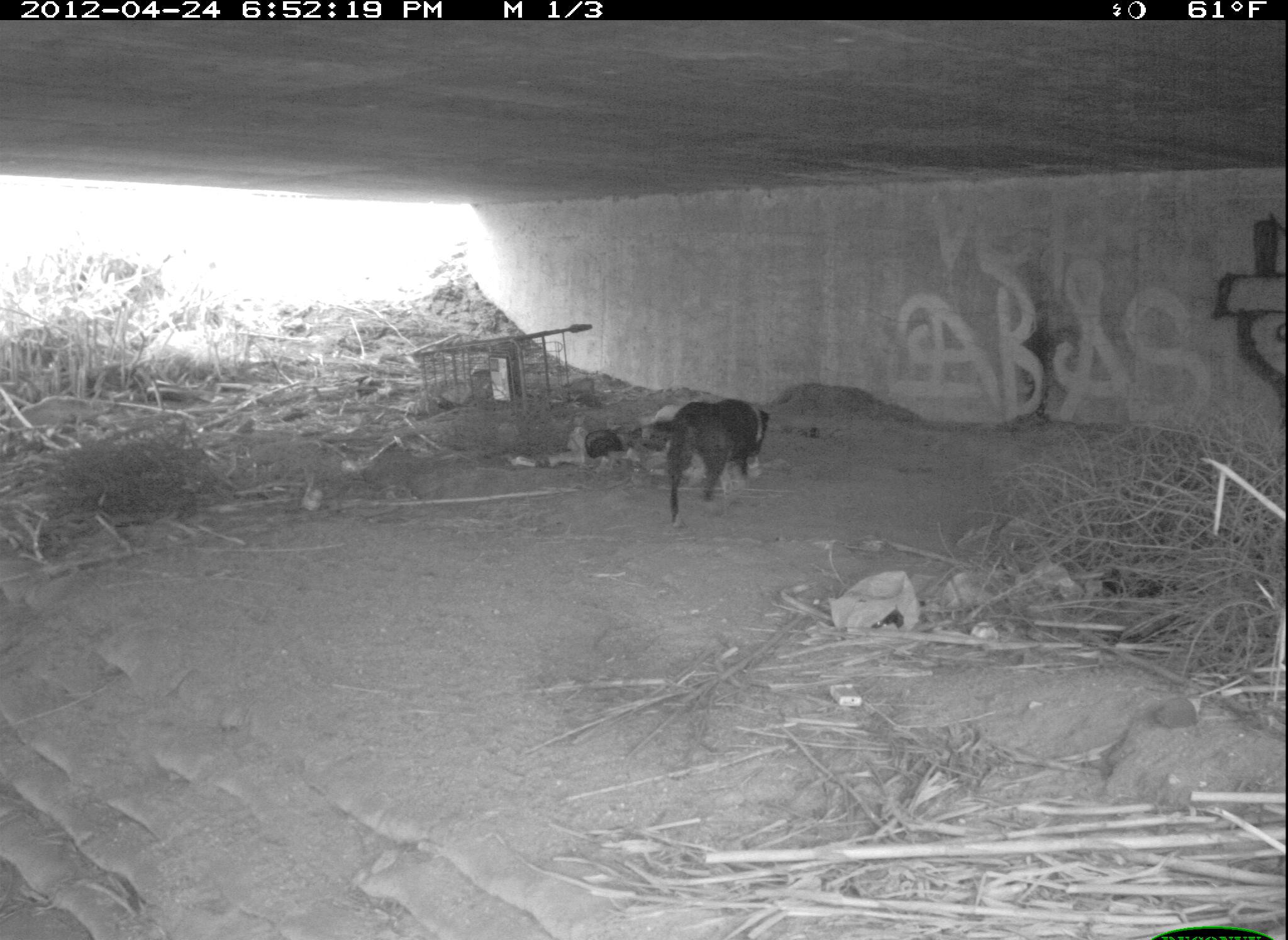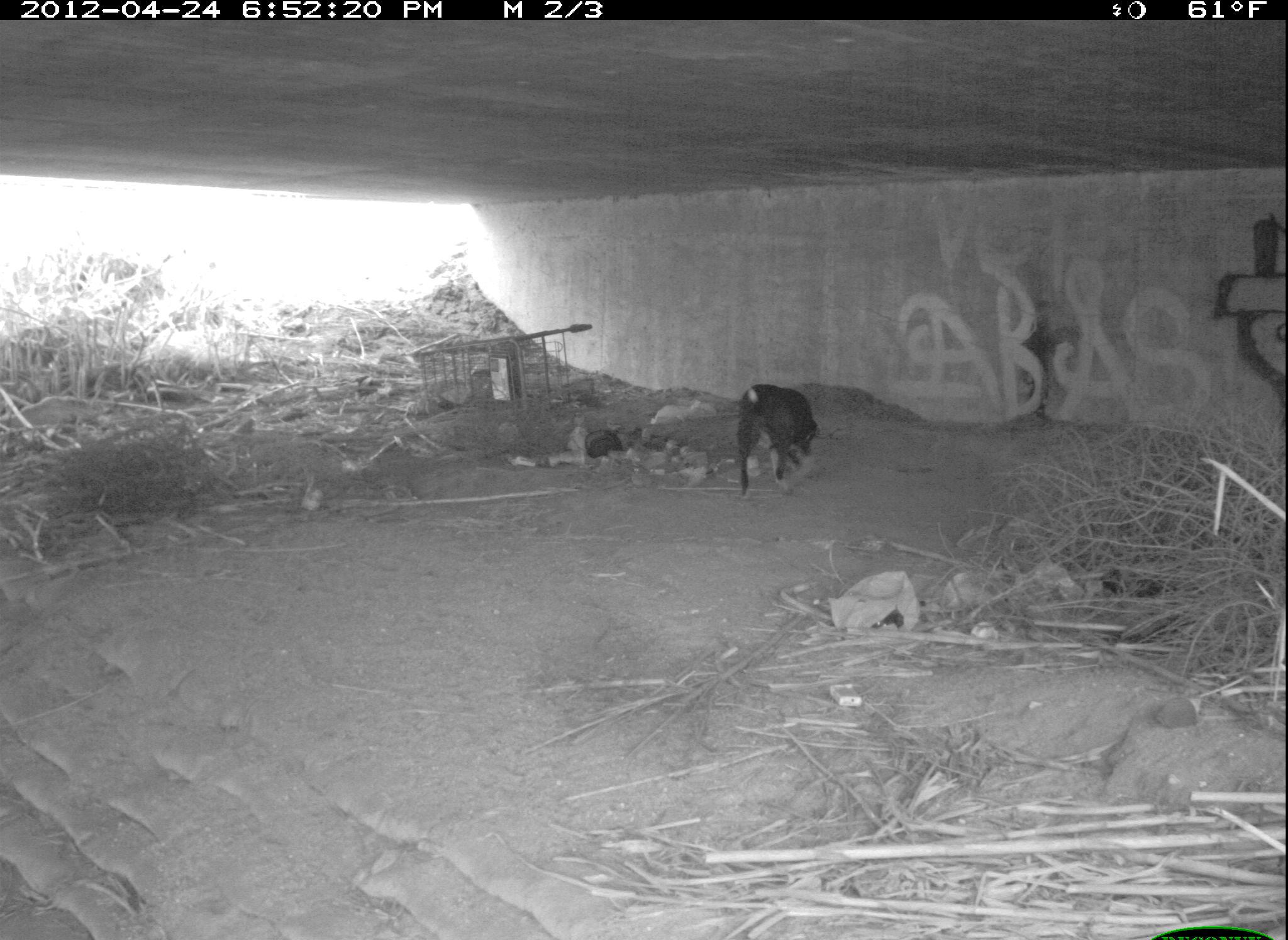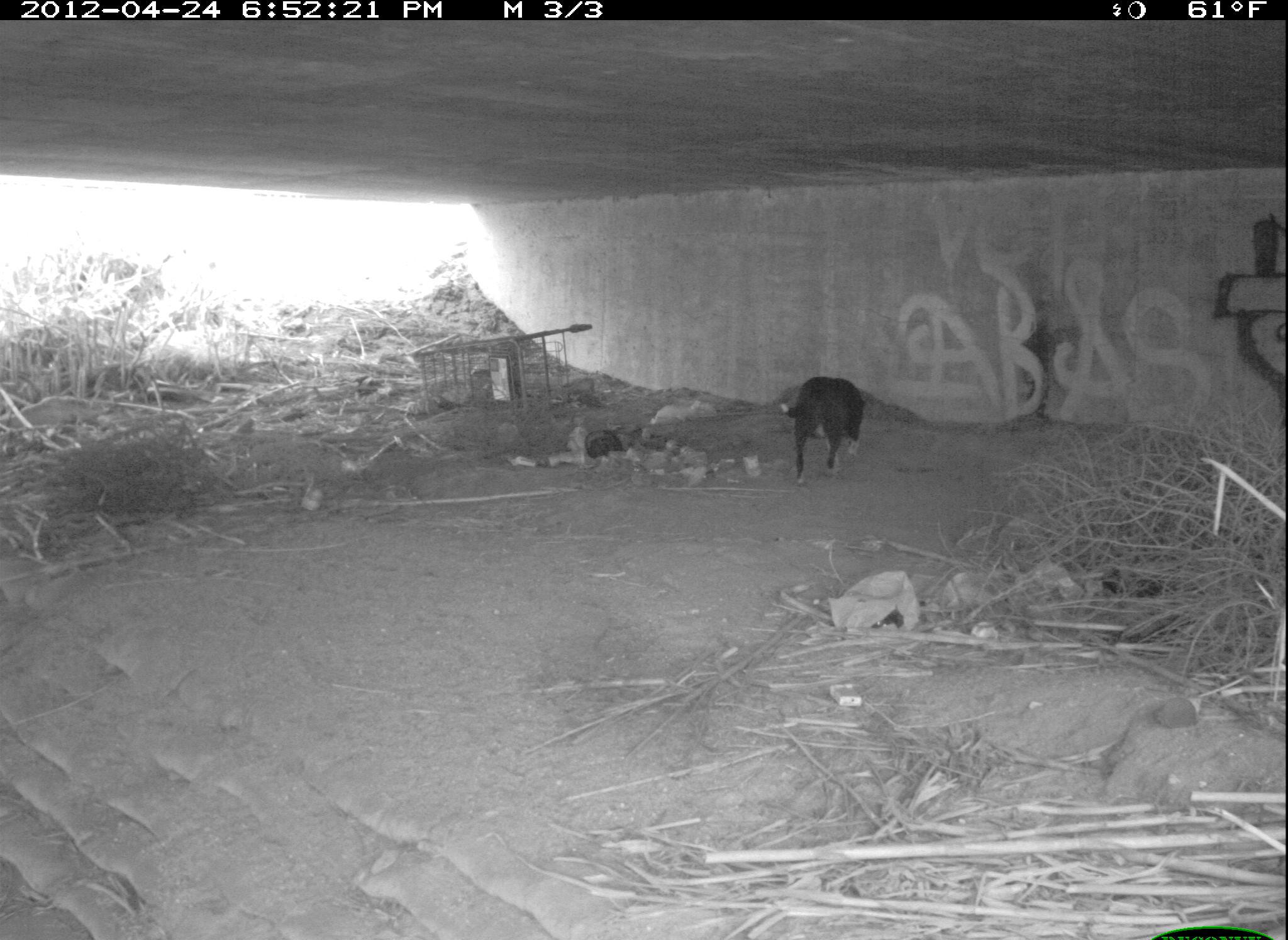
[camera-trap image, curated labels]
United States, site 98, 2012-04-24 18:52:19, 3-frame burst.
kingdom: Animalia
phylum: Chordata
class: Mammalia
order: Carnivora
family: Canidae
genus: Canis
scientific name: Canis familiaris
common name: domestic dog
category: dog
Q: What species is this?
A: Dog (domestic dog) (Canis familiaris).